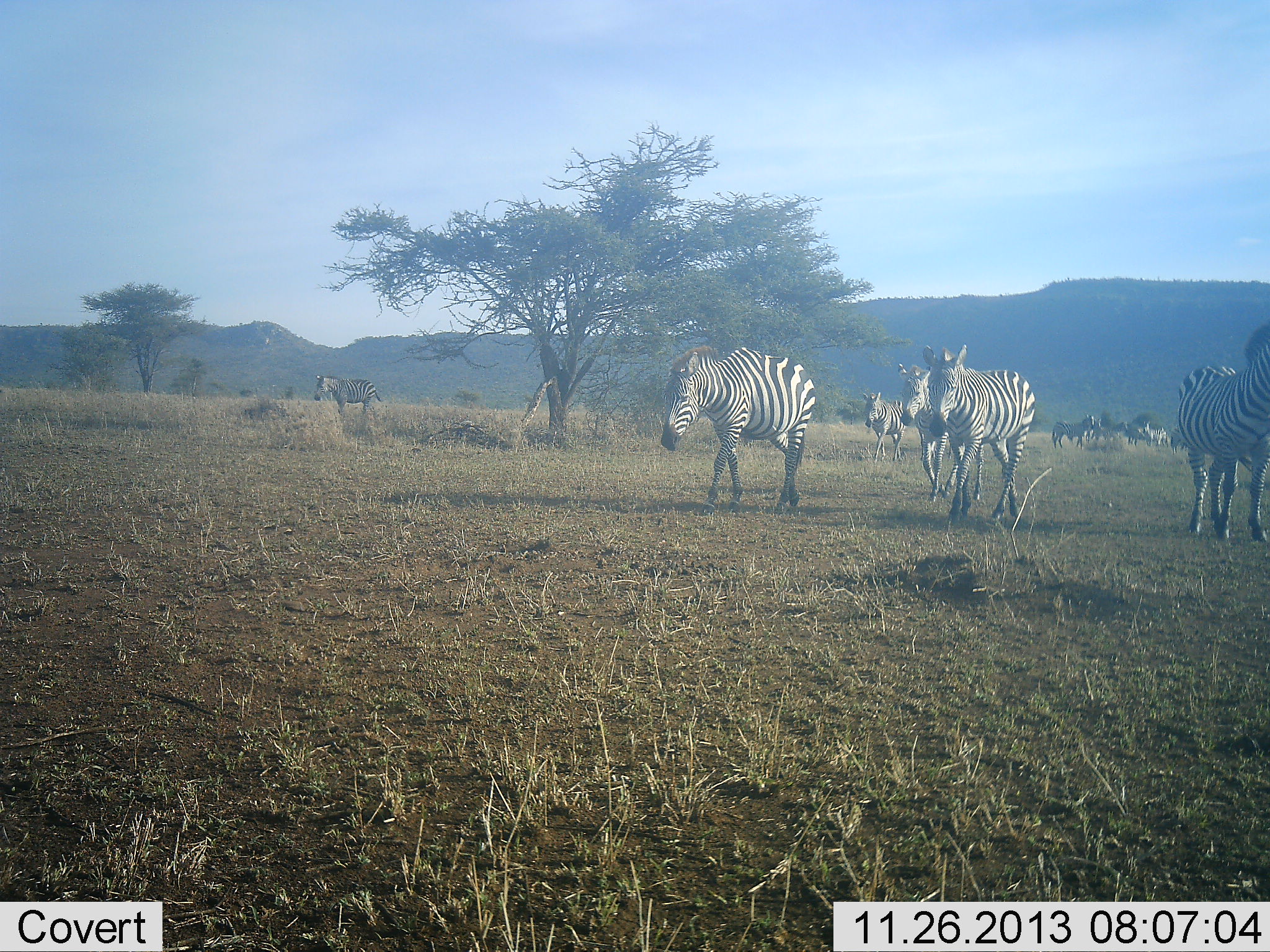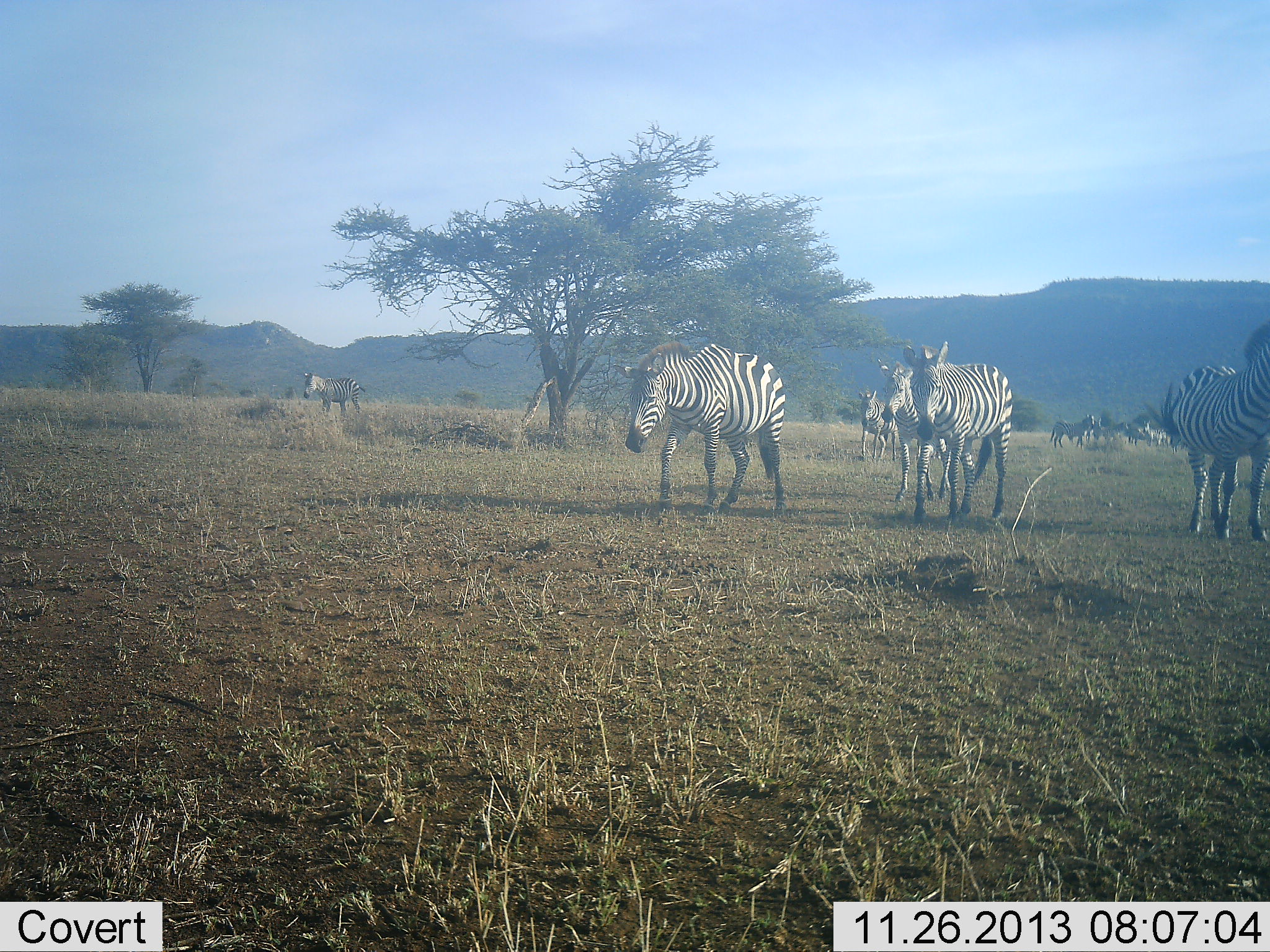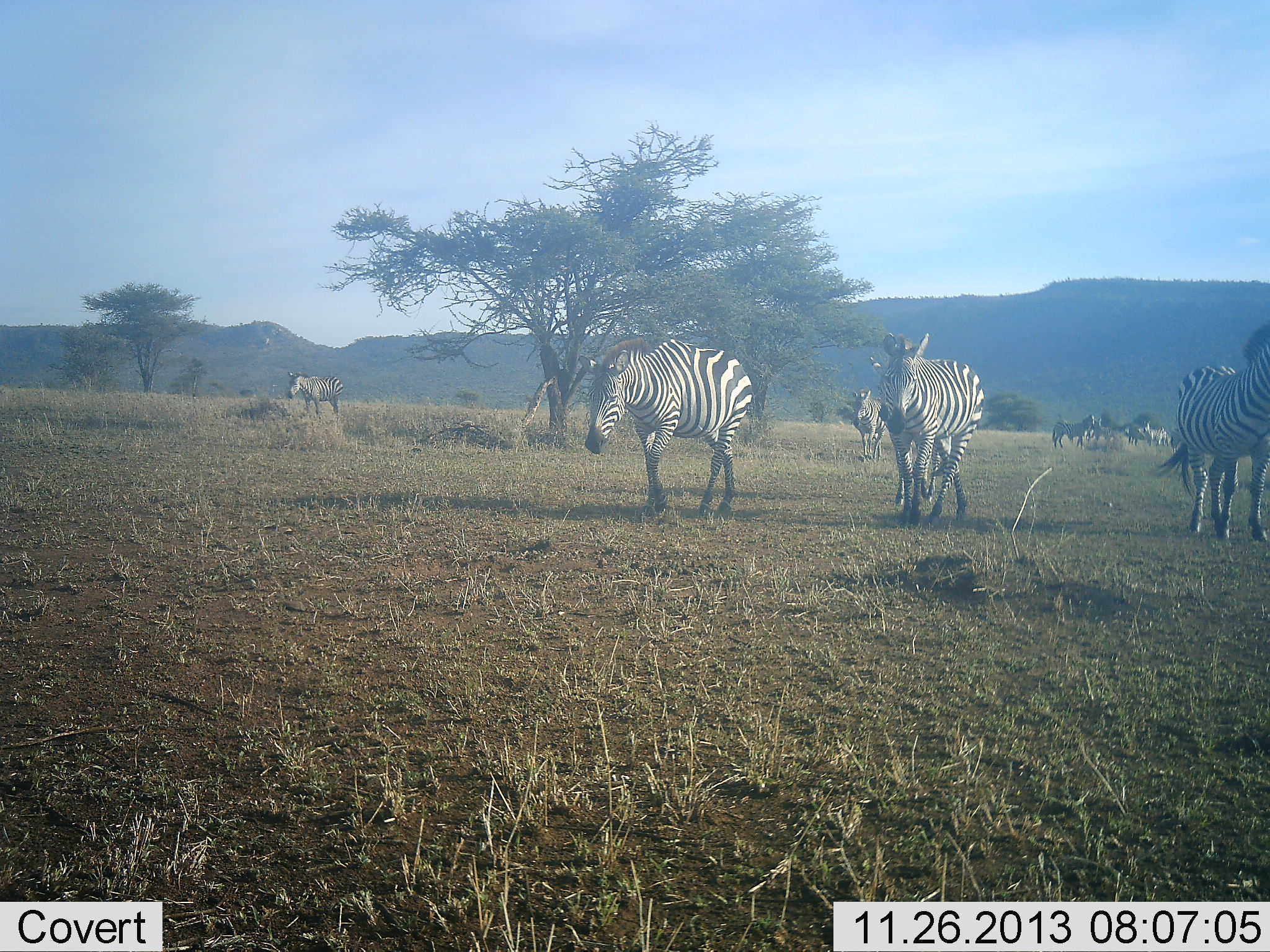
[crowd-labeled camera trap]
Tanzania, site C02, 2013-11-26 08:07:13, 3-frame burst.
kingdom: Animalia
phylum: Chordata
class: Mammalia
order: Perissodactyla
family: Equidae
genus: Equus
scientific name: Equus quagga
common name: plains zebra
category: zebra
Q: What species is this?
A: Zebra (plains zebra) (Equus quagga).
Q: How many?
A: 9.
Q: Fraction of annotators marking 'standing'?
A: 51%.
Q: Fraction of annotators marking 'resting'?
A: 2%.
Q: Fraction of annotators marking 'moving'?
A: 95%.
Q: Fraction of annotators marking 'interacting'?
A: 5%.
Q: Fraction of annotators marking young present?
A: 7%.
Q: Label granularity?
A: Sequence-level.